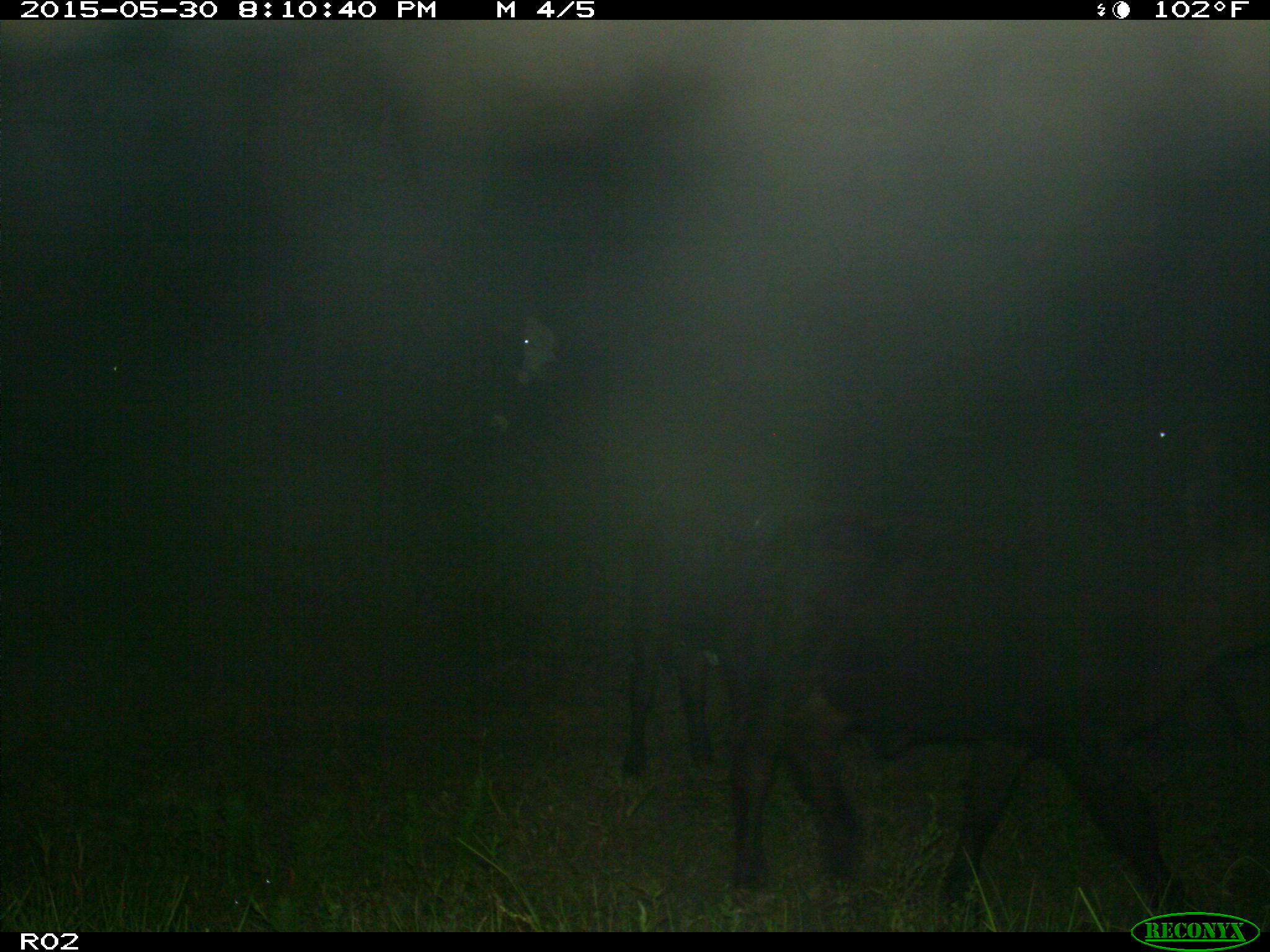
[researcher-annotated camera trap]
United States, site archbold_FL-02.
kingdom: Animalia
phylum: Chordata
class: Mammalia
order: Artiodactyla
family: Bovidae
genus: Bos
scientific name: Bos taurus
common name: domestic cow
Bos taurus (domestic cow).